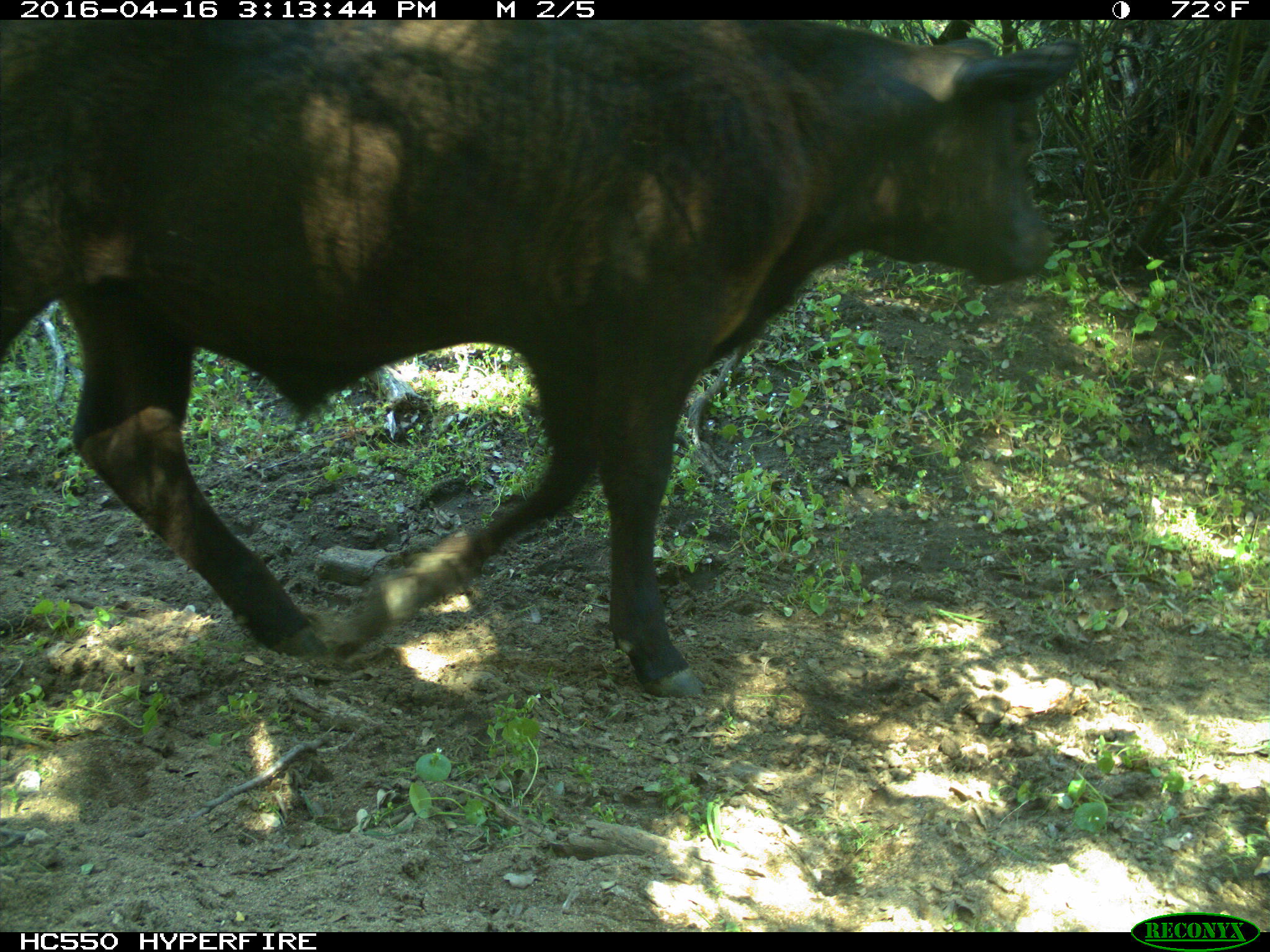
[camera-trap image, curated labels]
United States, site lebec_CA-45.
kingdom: Animalia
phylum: Chordata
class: Mammalia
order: Artiodactyla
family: Bovidae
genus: Bos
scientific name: Bos taurus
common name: domestic cow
Bos taurus (domestic cow).